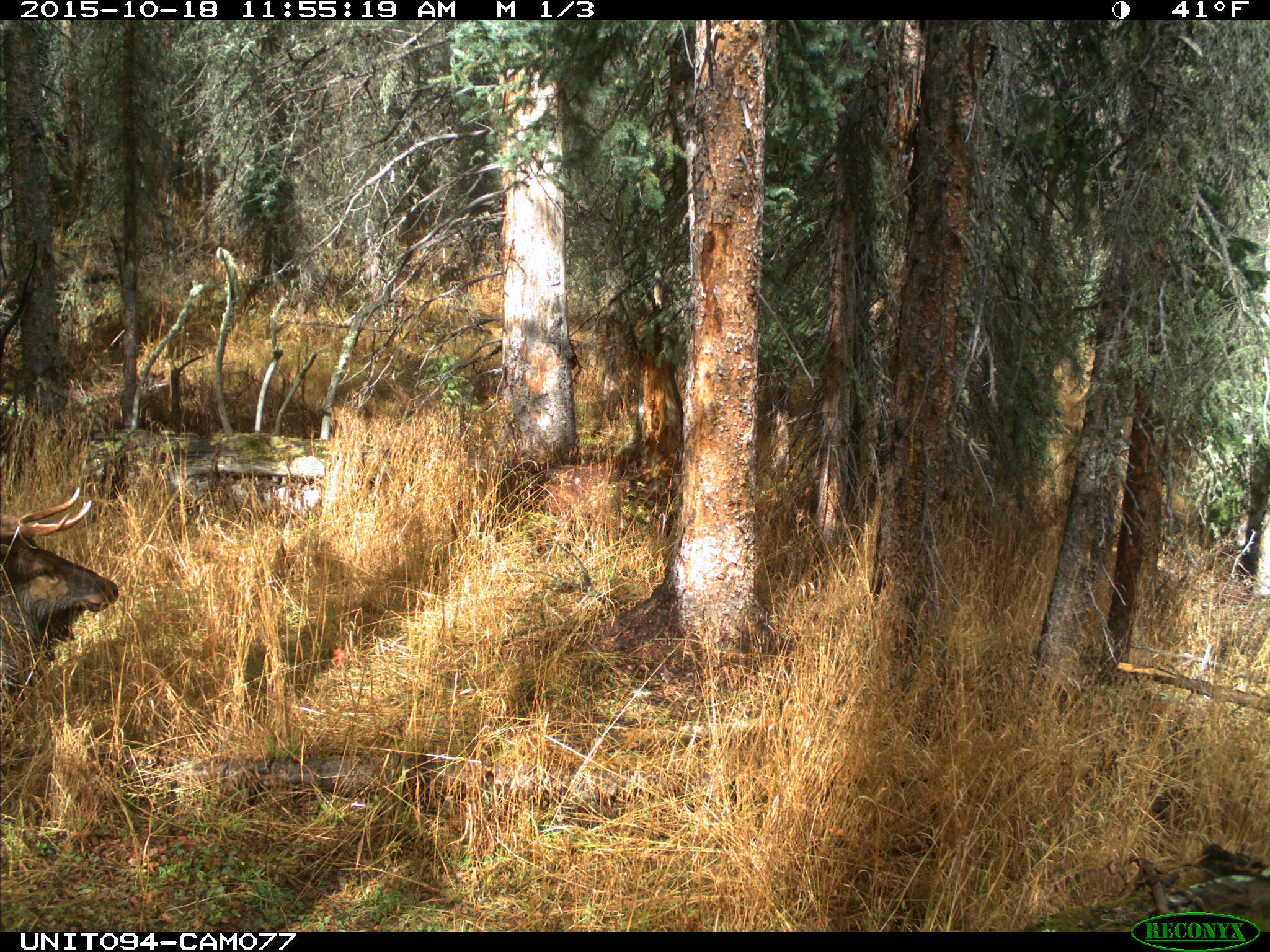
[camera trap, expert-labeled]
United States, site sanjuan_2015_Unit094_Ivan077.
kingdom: Animalia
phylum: Chordata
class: Mammalia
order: Artiodactyla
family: Cervidae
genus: Cervus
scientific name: Cervus elaphus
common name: red deer